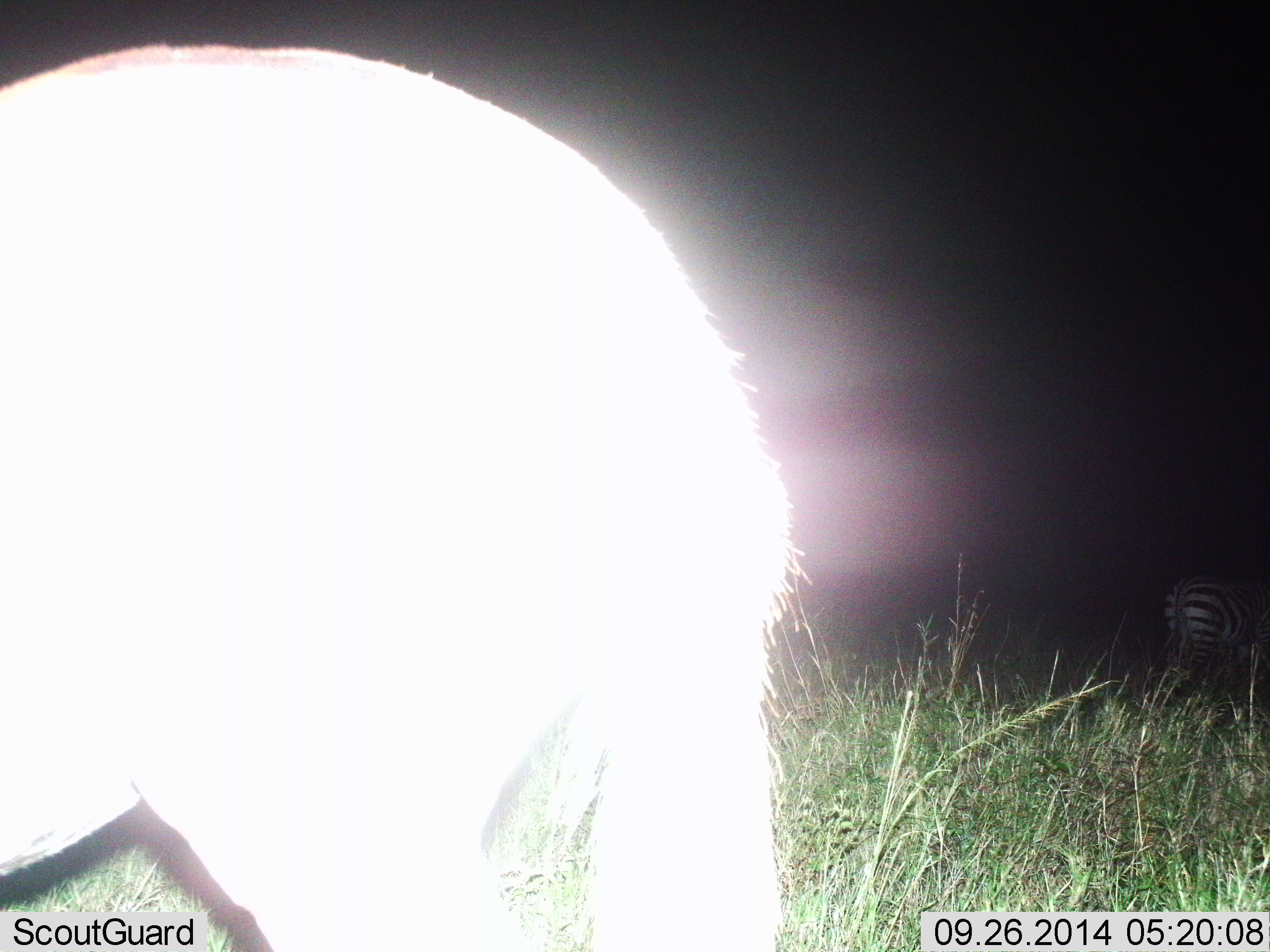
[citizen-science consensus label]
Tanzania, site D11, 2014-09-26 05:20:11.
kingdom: Animalia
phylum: Chordata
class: Mammalia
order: Perissodactyla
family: Equidae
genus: Equus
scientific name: Equus quagga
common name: plains zebra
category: zebra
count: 2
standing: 60%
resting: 0%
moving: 20%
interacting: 0%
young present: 0%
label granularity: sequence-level